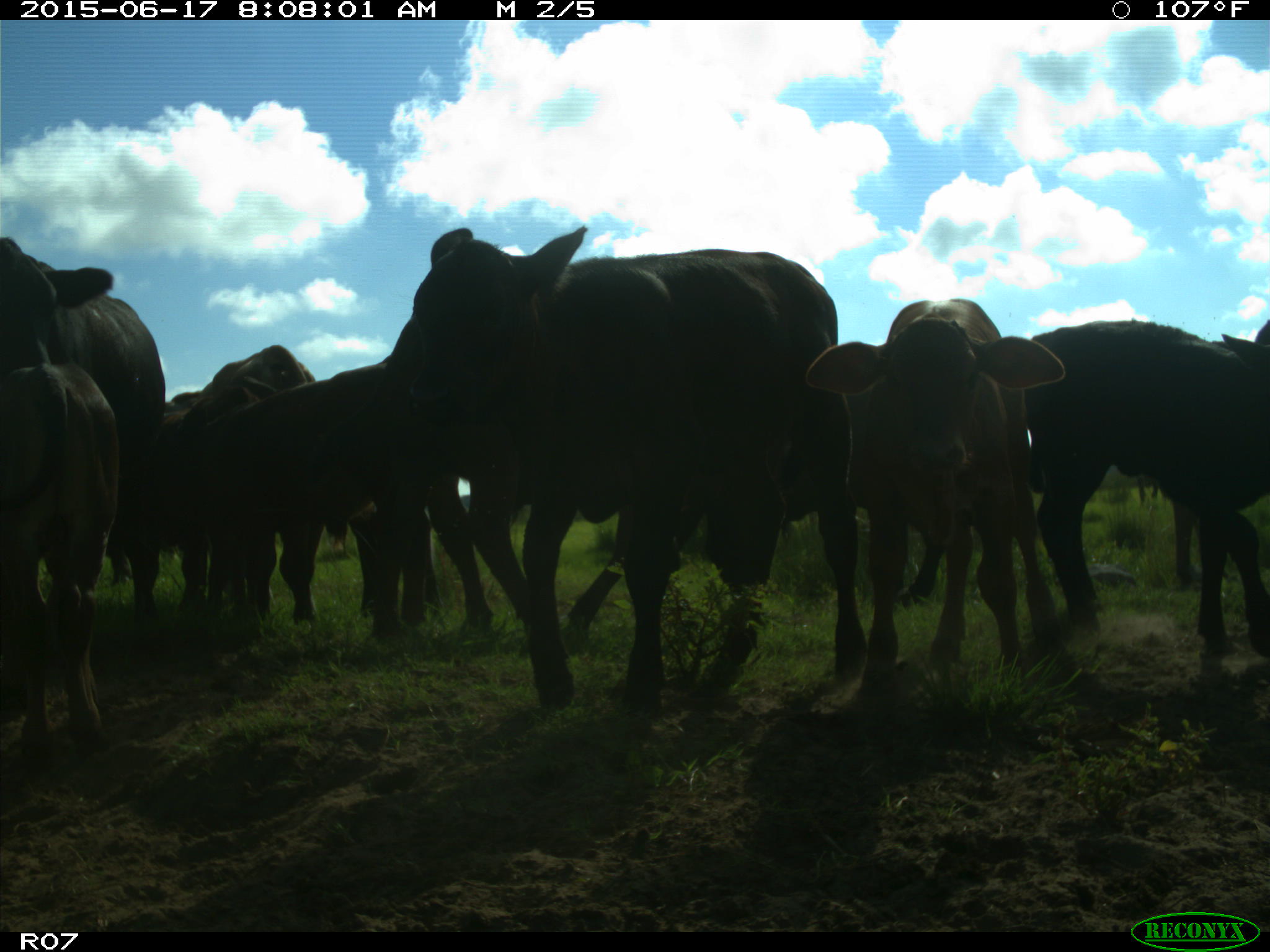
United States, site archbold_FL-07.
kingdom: Animalia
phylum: Chordata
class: Mammalia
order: Artiodactyla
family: Bovidae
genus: Bos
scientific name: Bos taurus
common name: domestic cow